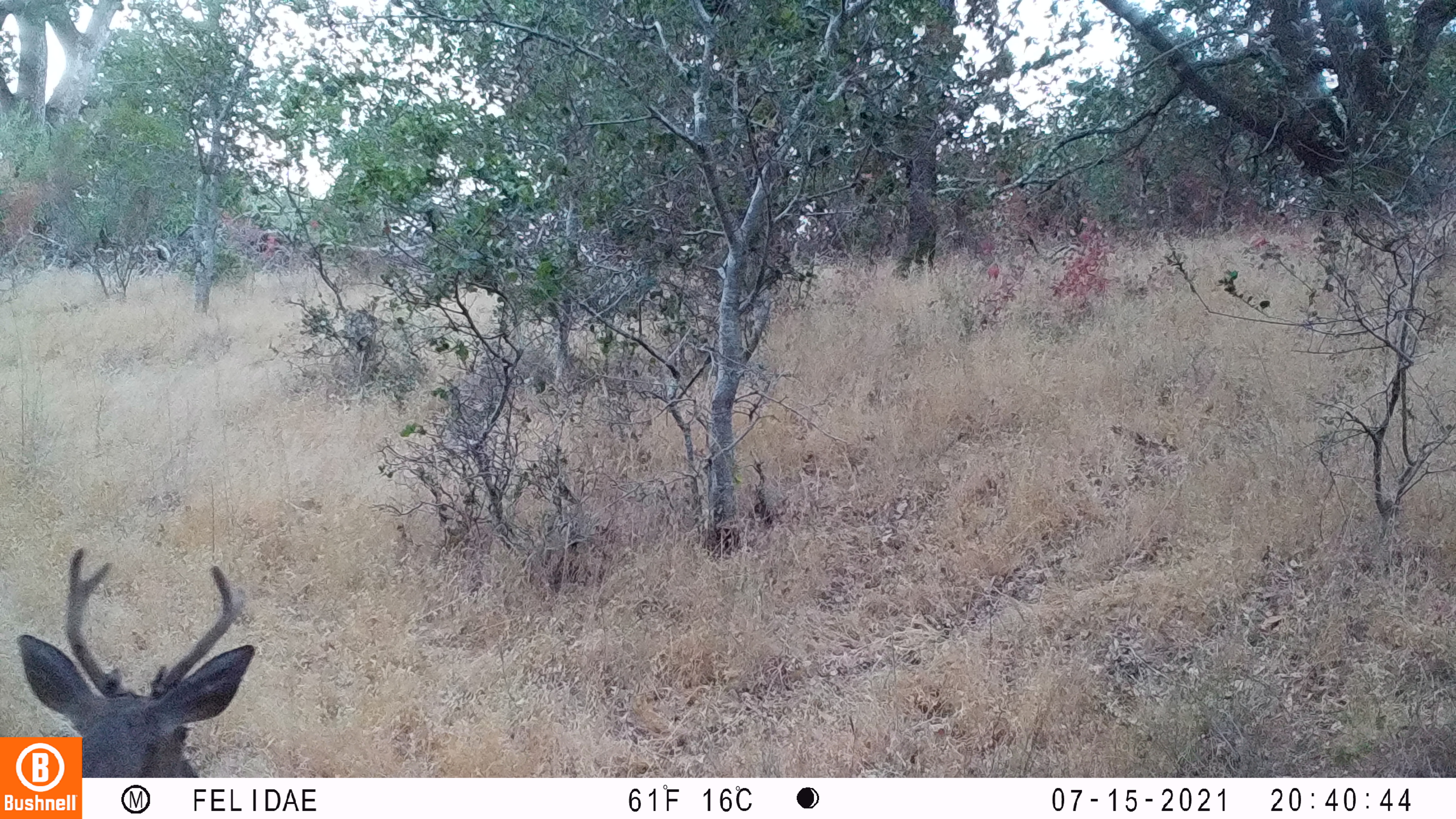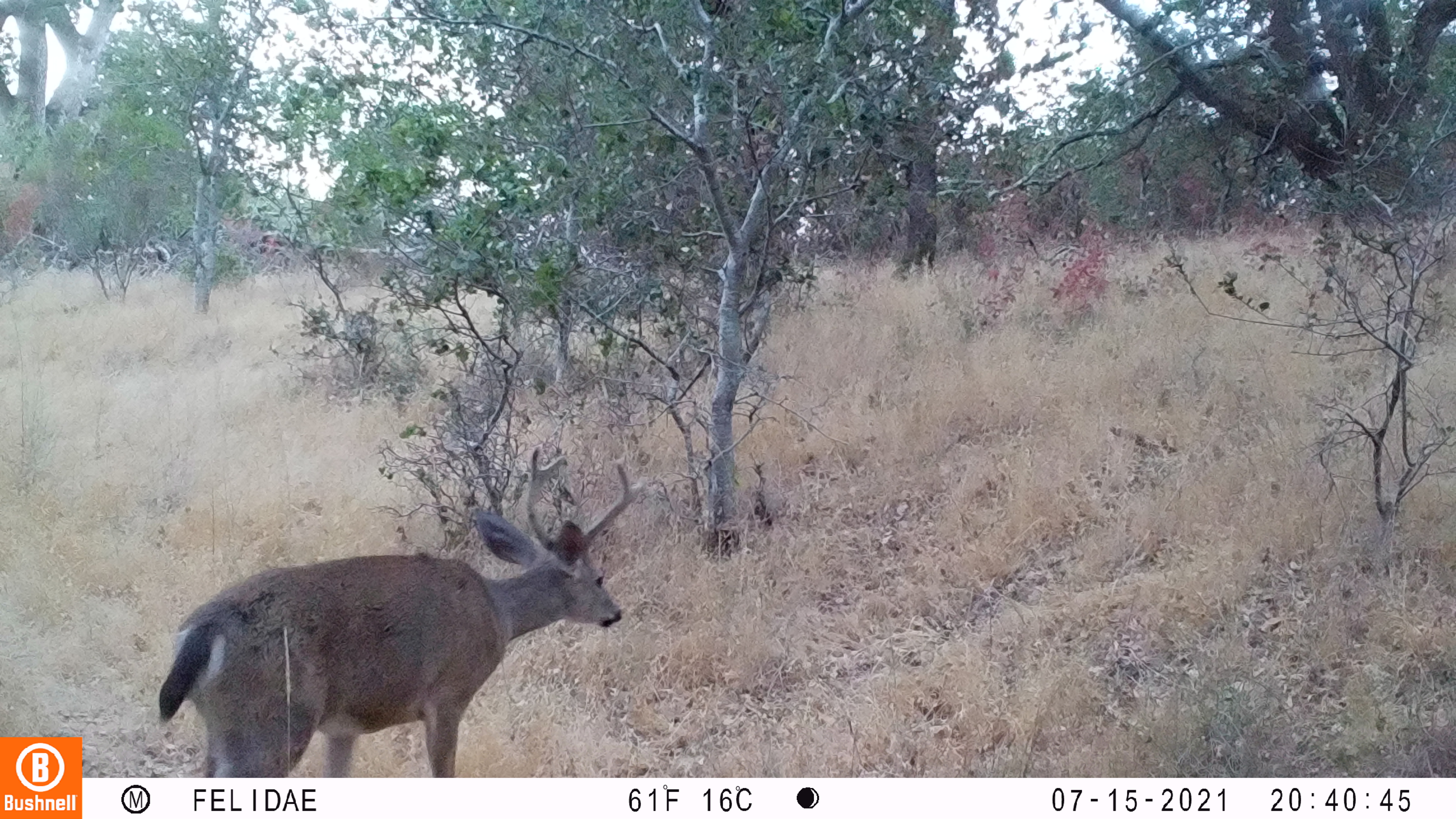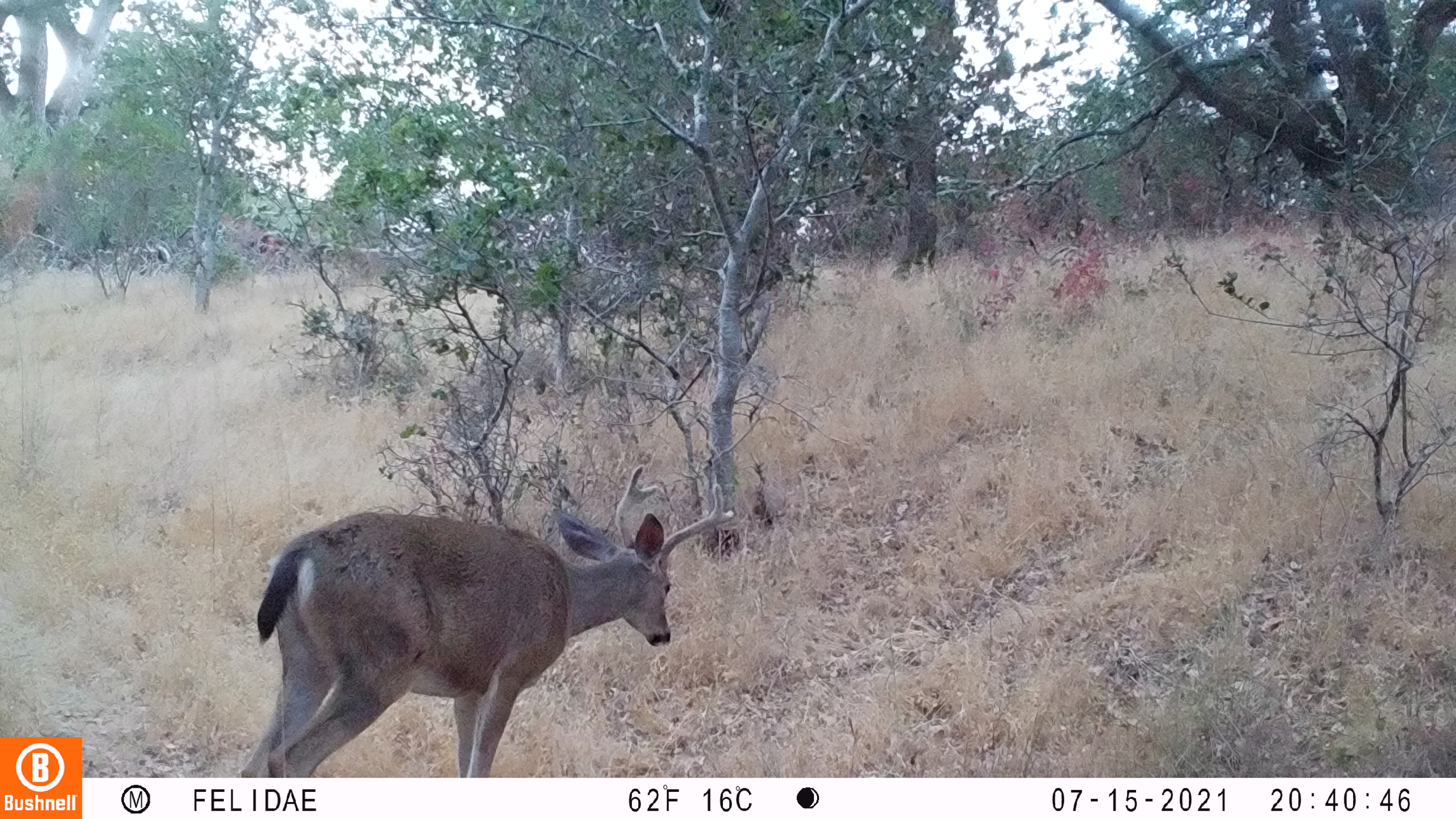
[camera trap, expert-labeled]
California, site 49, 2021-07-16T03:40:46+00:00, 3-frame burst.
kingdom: Animalia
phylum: Chordata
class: Mammalia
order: Artiodactyla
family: Cervidae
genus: Odocoileus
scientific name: Odocoileus hemionus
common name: mule deer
Mule deer (Odocoileus hemionus).